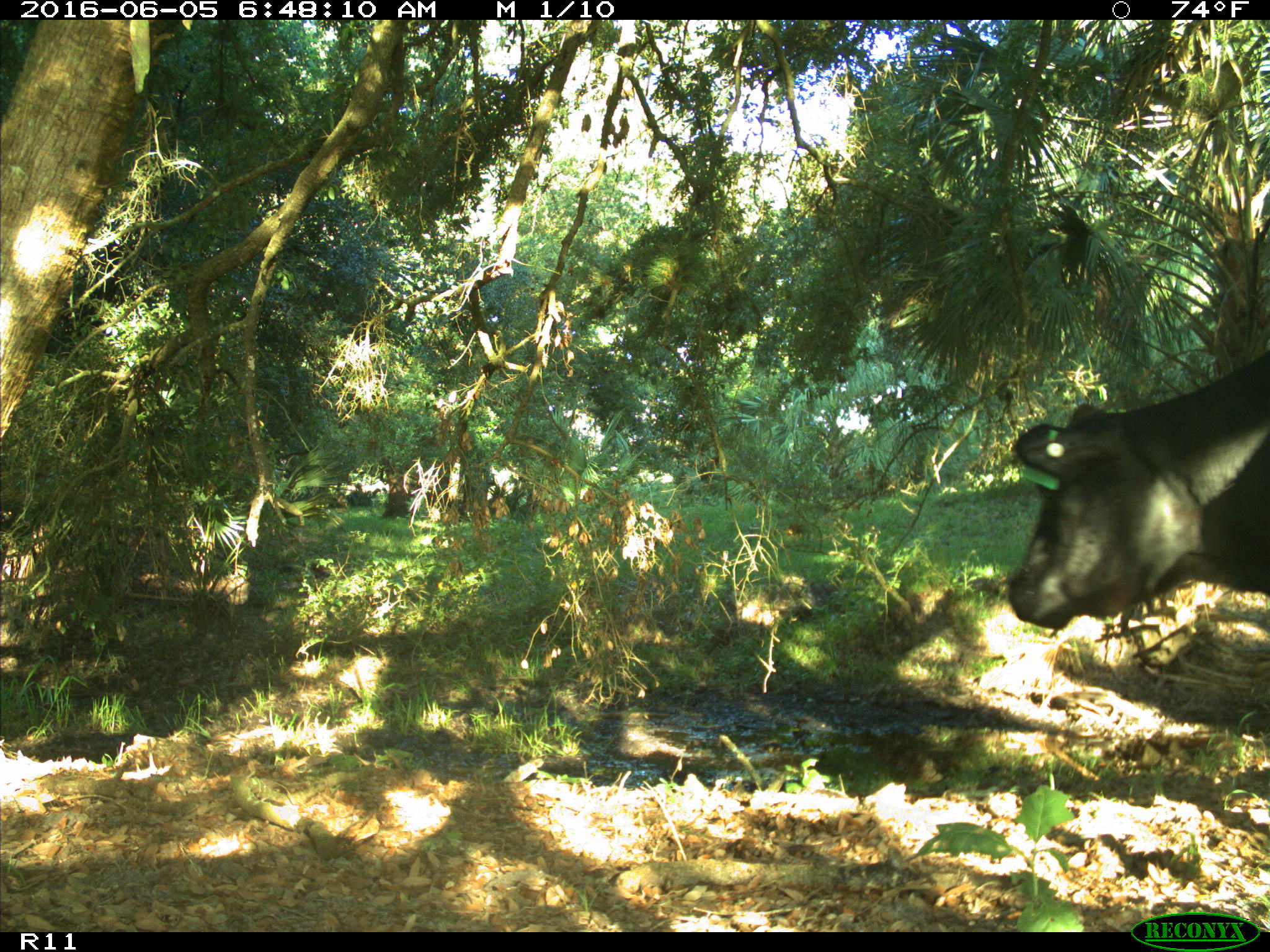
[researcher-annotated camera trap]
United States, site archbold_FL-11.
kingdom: Animalia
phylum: Chordata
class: Mammalia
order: Artiodactyla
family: Bovidae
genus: Bos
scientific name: Bos taurus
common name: domestic cow